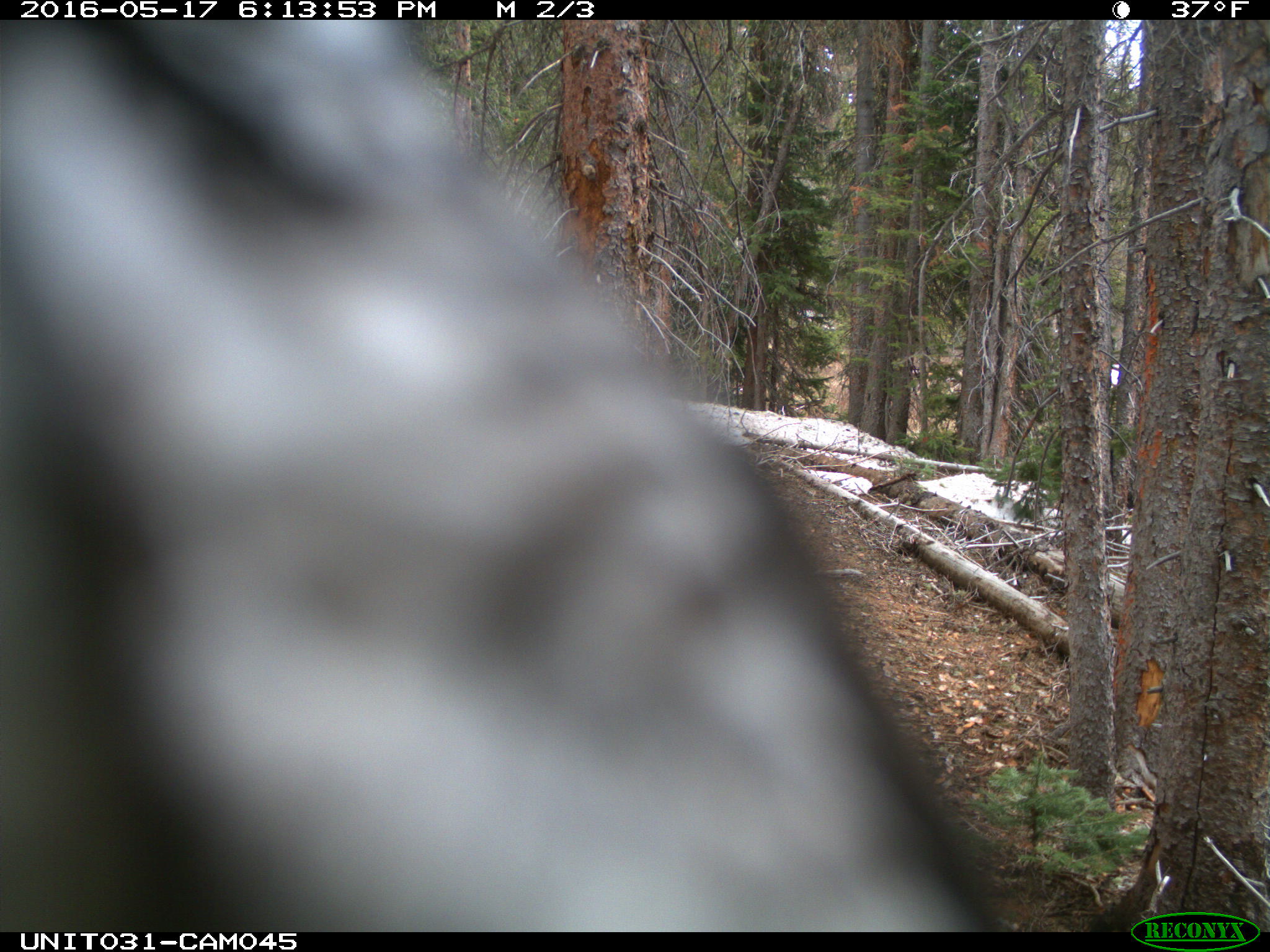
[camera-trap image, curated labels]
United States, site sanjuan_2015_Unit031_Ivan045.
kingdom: Animalia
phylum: Chordata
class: Aves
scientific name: Aves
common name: birds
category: unidentified bird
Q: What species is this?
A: Unidentified bird (birds) (Aves).